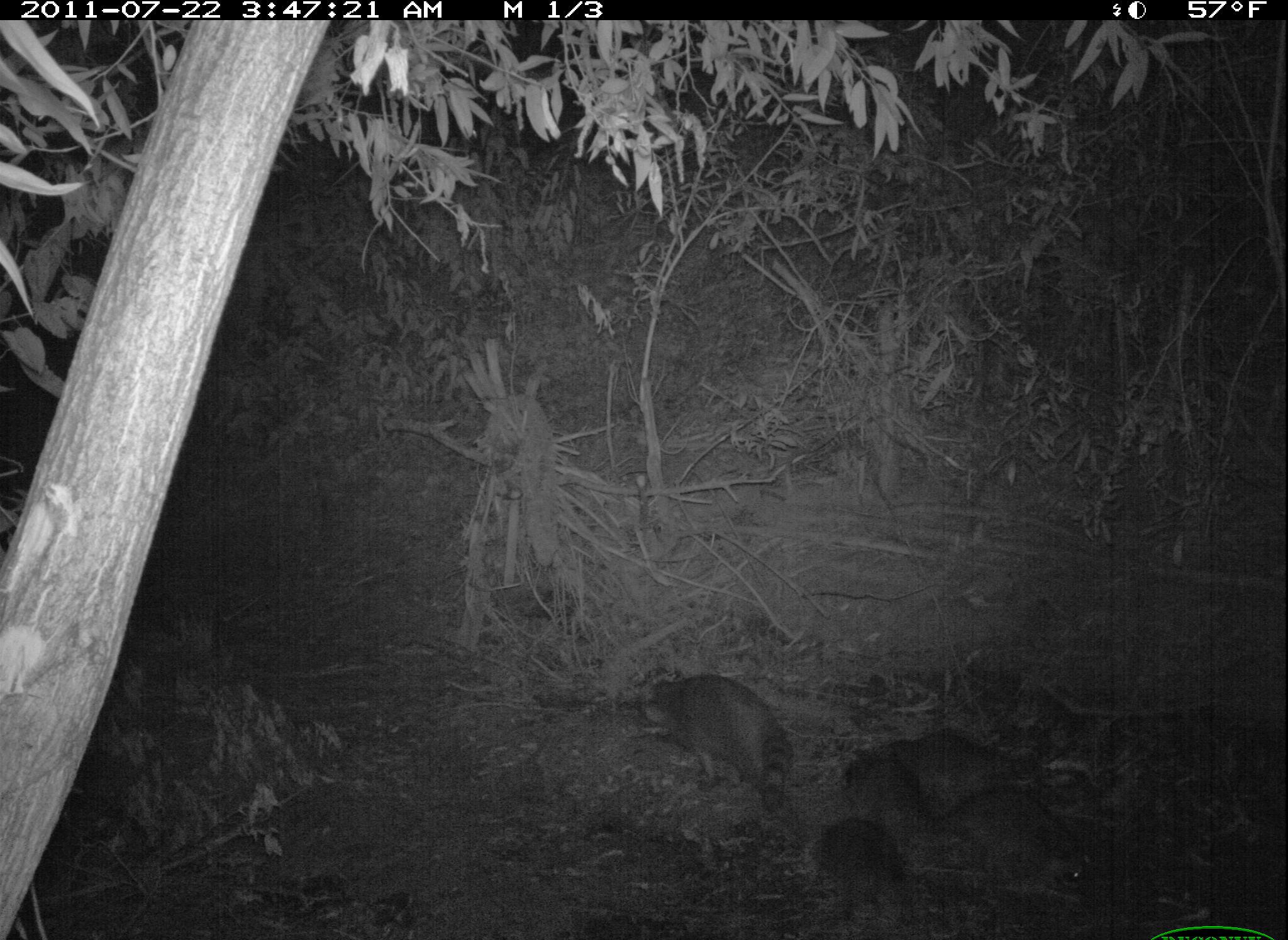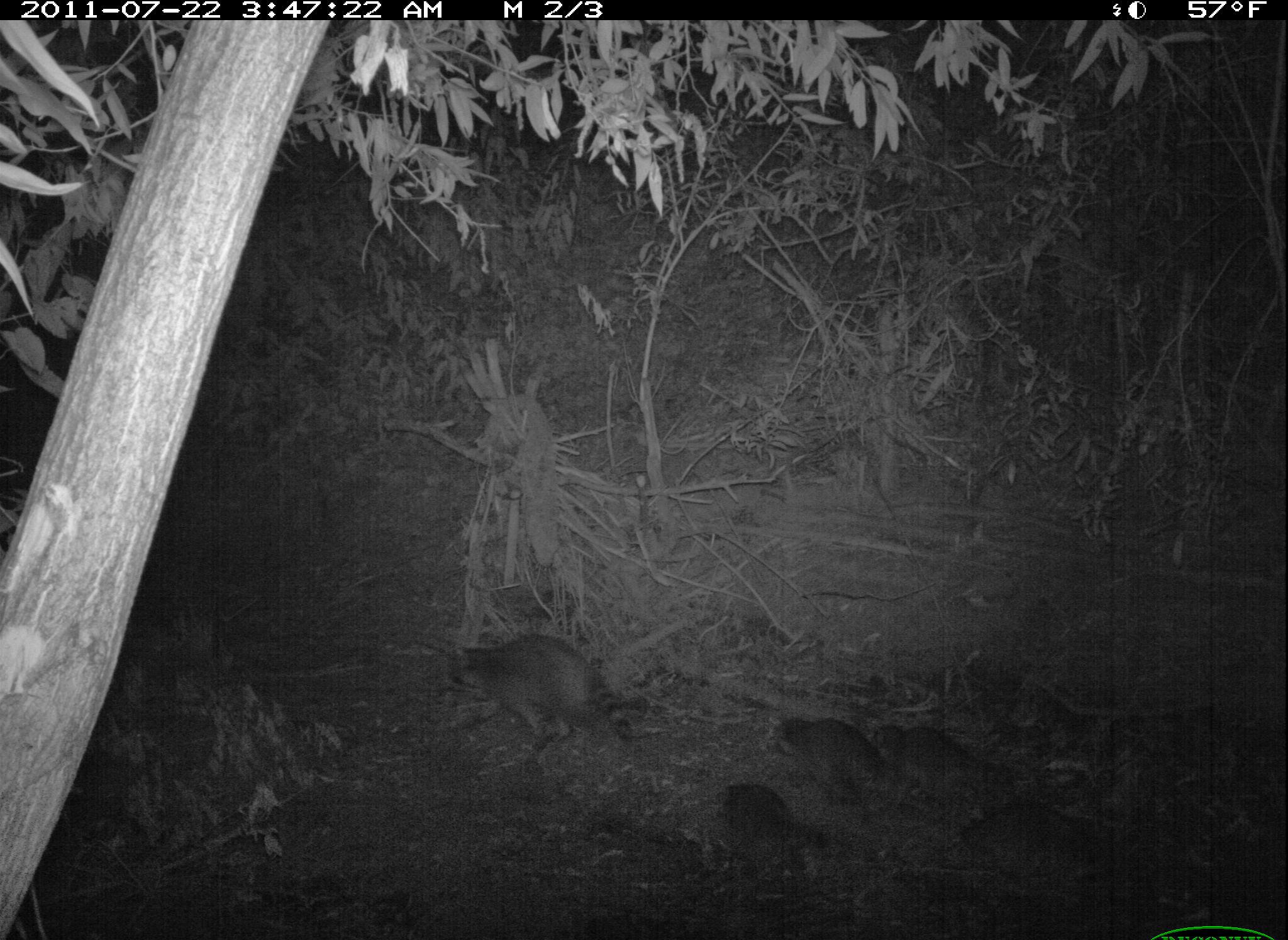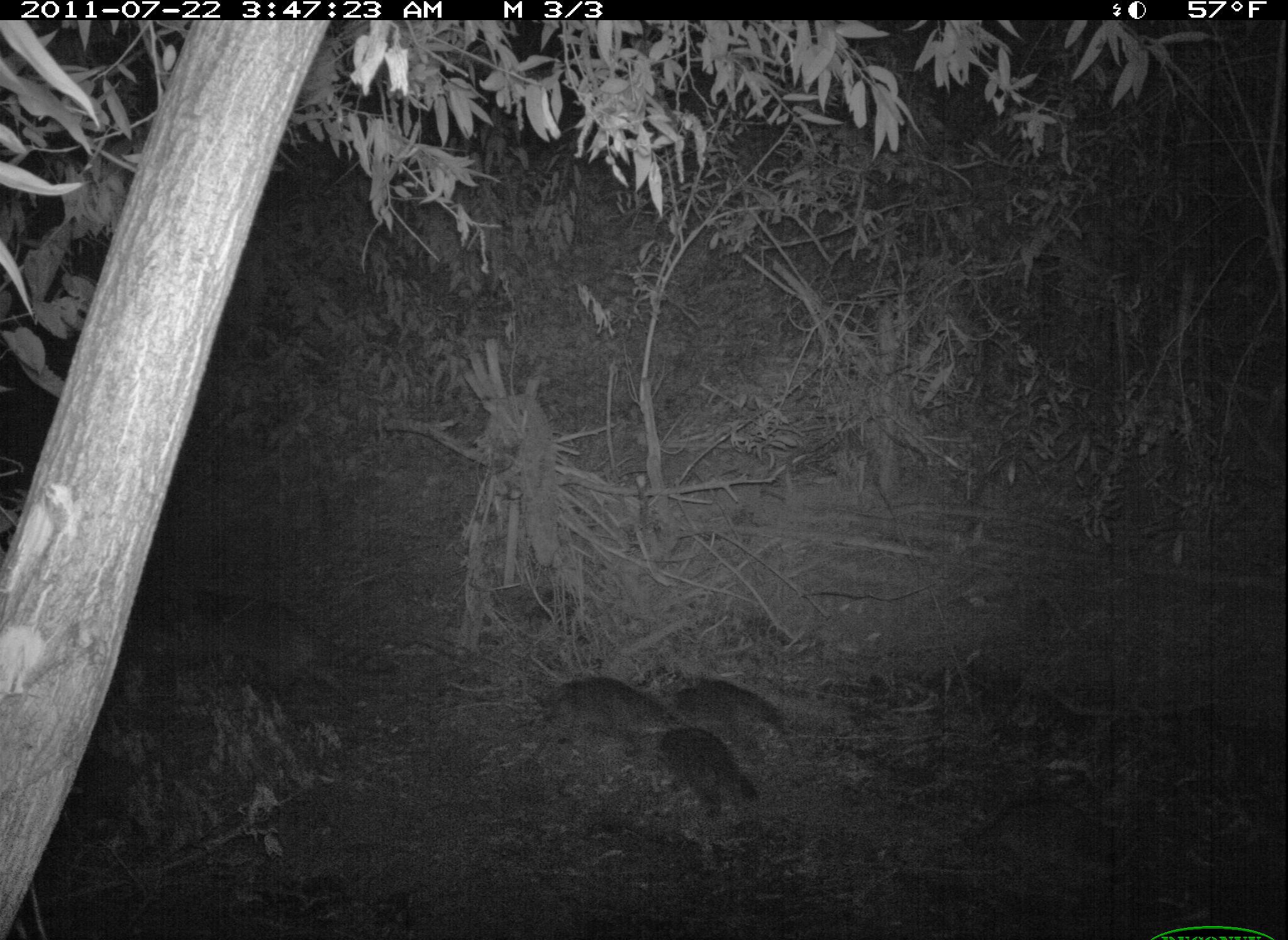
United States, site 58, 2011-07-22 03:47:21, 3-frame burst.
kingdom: Animalia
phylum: Chordata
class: Mammalia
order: Carnivora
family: Procyonidae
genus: Procyon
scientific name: Procyon lotor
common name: raccoon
Raccoon (Procyon lotor).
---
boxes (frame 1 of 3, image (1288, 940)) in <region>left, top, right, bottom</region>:
raccoon: <region>639, 668, 791, 811</region>; <region>845, 736, 1022, 821</region>; <region>908, 798, 1114, 858</region>; <region>812, 818, 909, 889</region>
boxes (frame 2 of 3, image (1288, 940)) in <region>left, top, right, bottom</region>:
raccoon: <region>444, 634, 632, 764</region>; <region>713, 783, 830, 889</region>; <region>964, 802, 1107, 882</region>; <region>768, 718, 887, 809</region>; <region>874, 722, 1002, 801</region>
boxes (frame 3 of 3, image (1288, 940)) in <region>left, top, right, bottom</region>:
raccoon: <region>138, 584, 405, 716</region>; <region>525, 675, 686, 757</region>; <region>654, 724, 762, 826</region>; <region>663, 675, 787, 742</region>